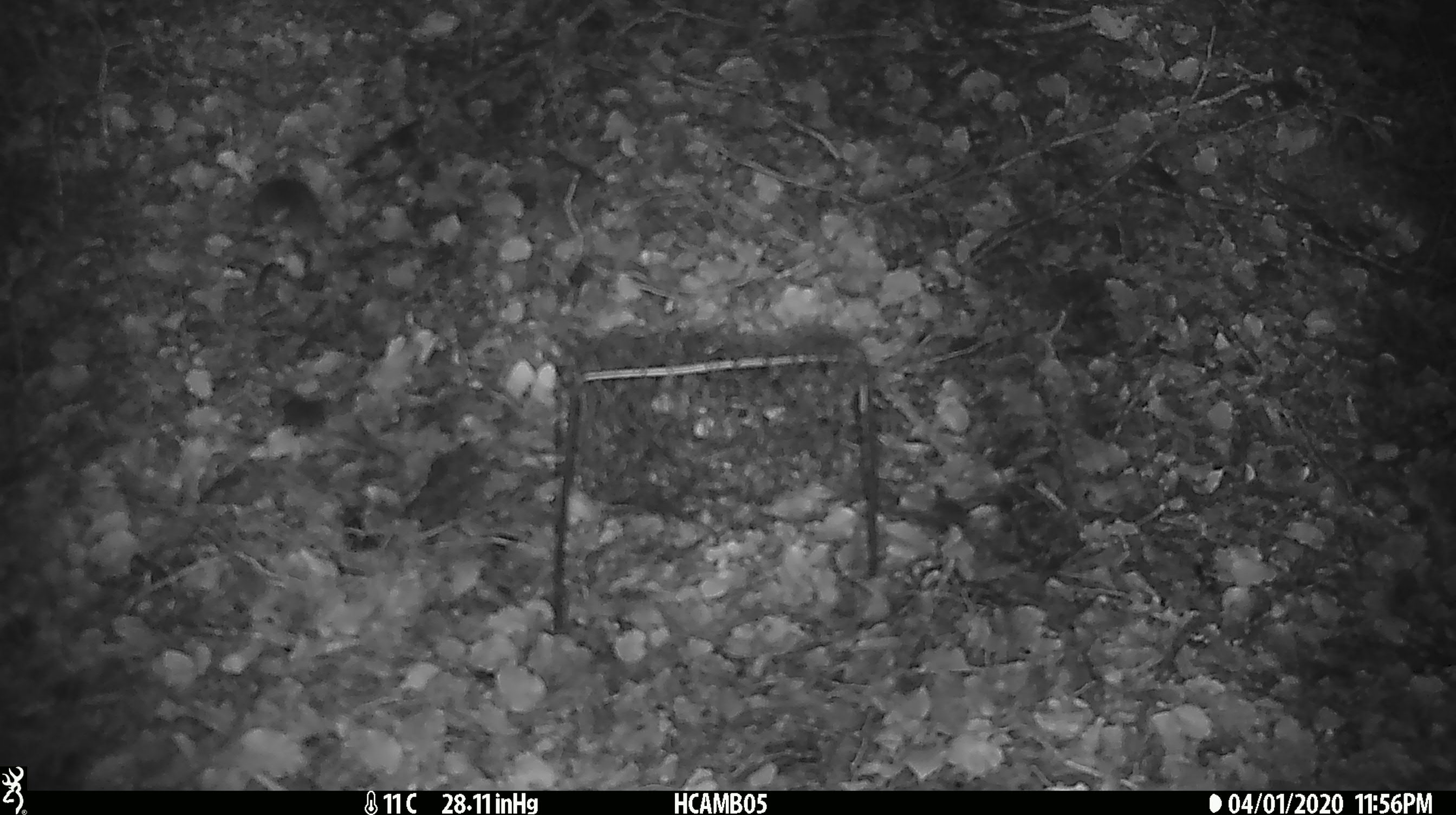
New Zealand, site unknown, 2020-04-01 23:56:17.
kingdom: Animalia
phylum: Chordata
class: Mammalia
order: Rodentia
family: Muridae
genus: Mus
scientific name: Mus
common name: mouse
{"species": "mouse (Mus)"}